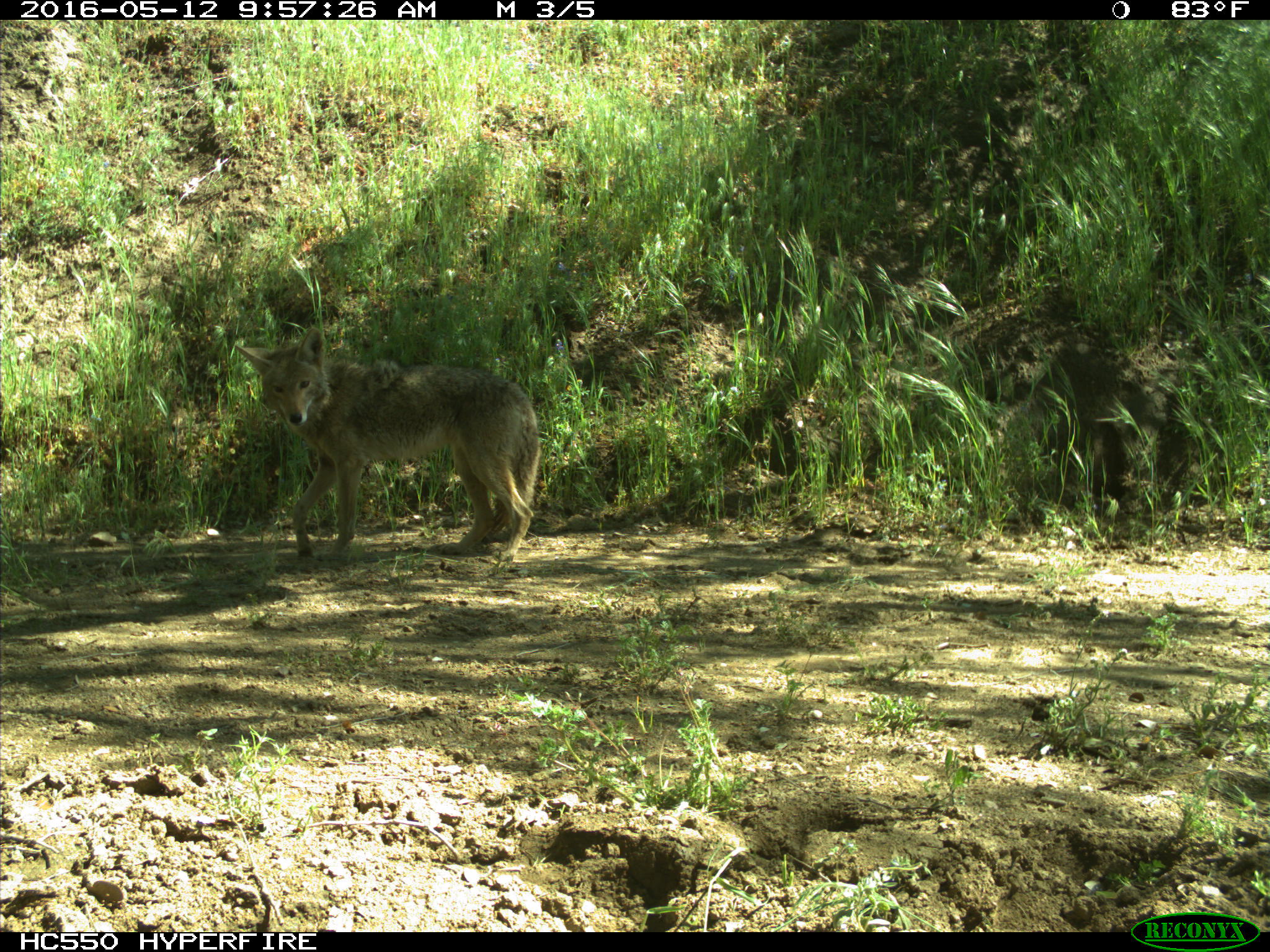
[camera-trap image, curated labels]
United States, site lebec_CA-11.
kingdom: Animalia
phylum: Chordata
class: Mammalia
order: Carnivora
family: Canidae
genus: Canis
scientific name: Canis latrans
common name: coyote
Canis latrans (coyote).